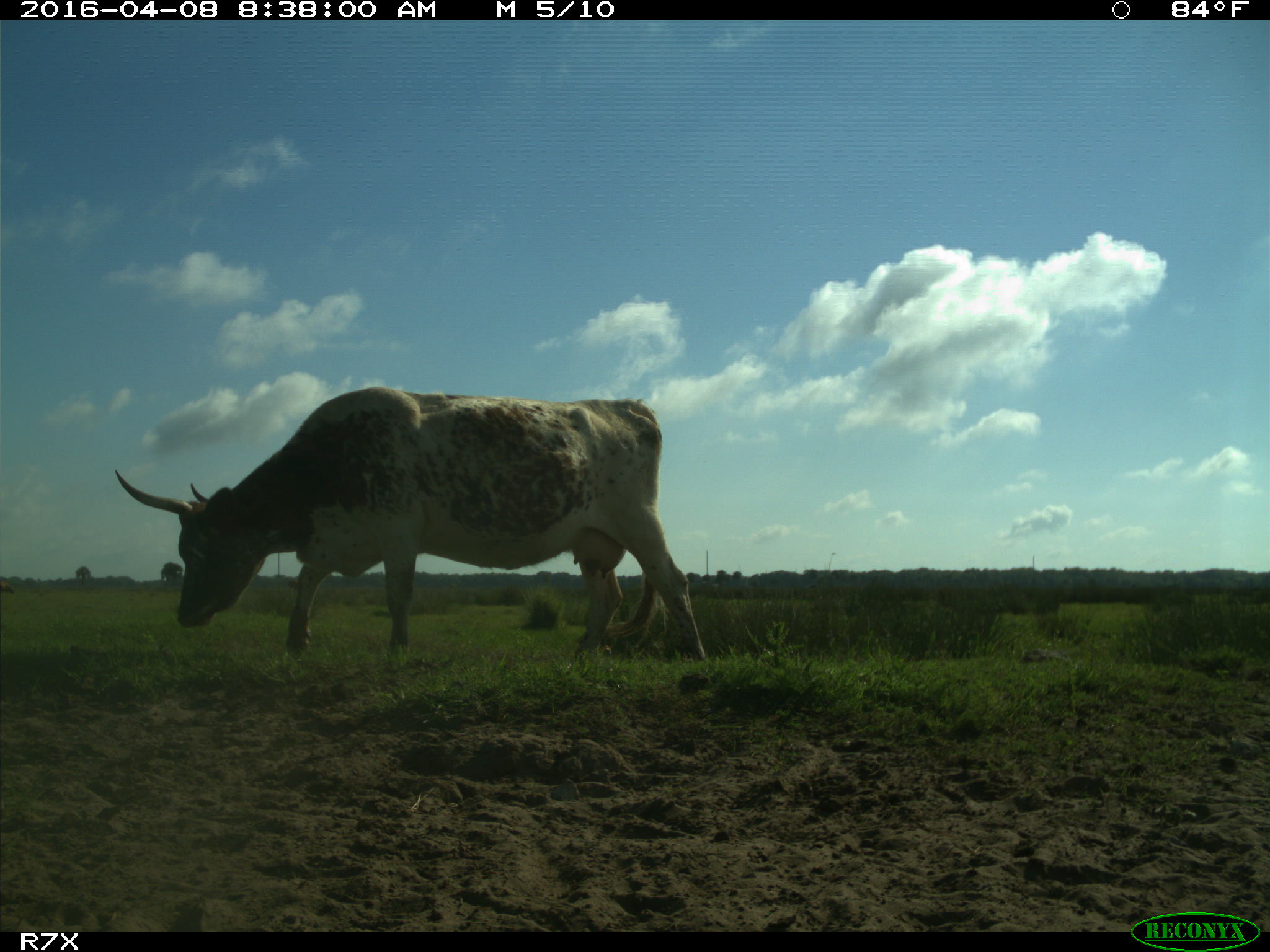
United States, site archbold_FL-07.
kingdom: Animalia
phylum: Chordata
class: Mammalia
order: Artiodactyla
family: Bovidae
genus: Bos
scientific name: Bos taurus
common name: domestic cow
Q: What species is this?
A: Bos taurus (domestic cow).